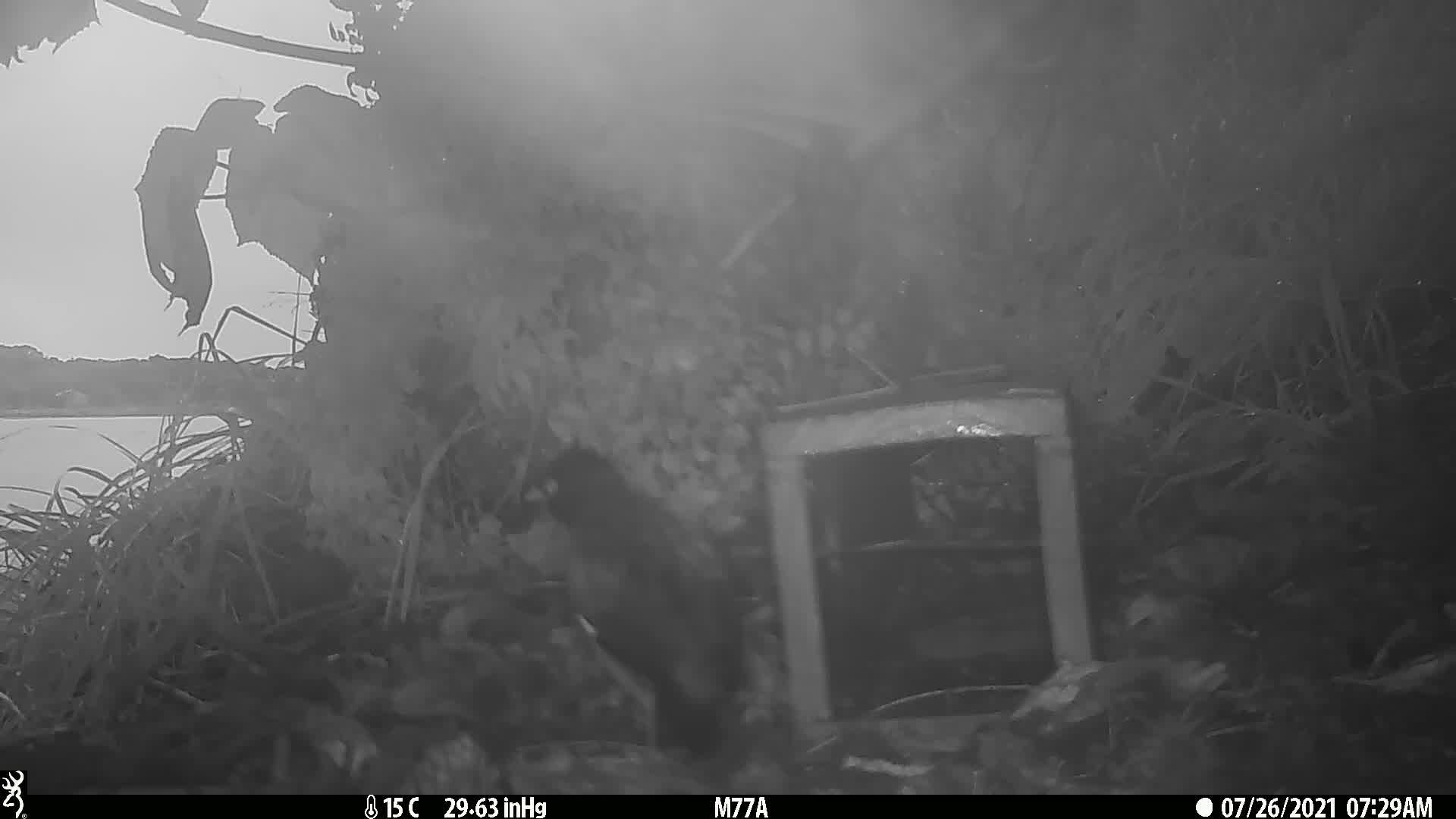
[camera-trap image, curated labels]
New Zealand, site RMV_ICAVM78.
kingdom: Animalia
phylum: Chordata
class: Aves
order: Passeriformes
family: Sturnidae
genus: Acridotheres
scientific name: Acridotheres tristis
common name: common myna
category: myna